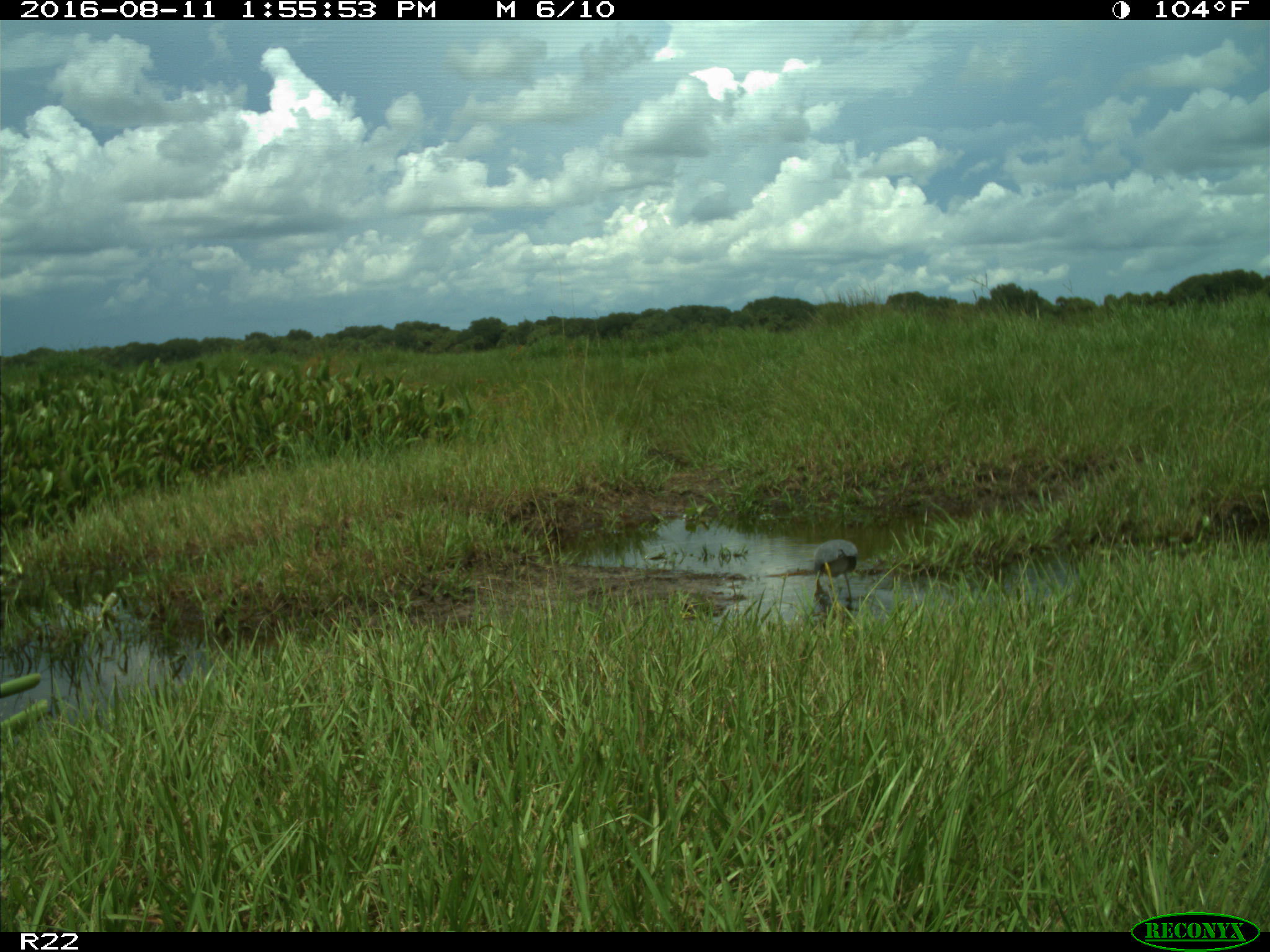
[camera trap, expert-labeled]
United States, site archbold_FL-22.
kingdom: Animalia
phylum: Chordata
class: Aves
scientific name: Aves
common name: birds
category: unidentified bird